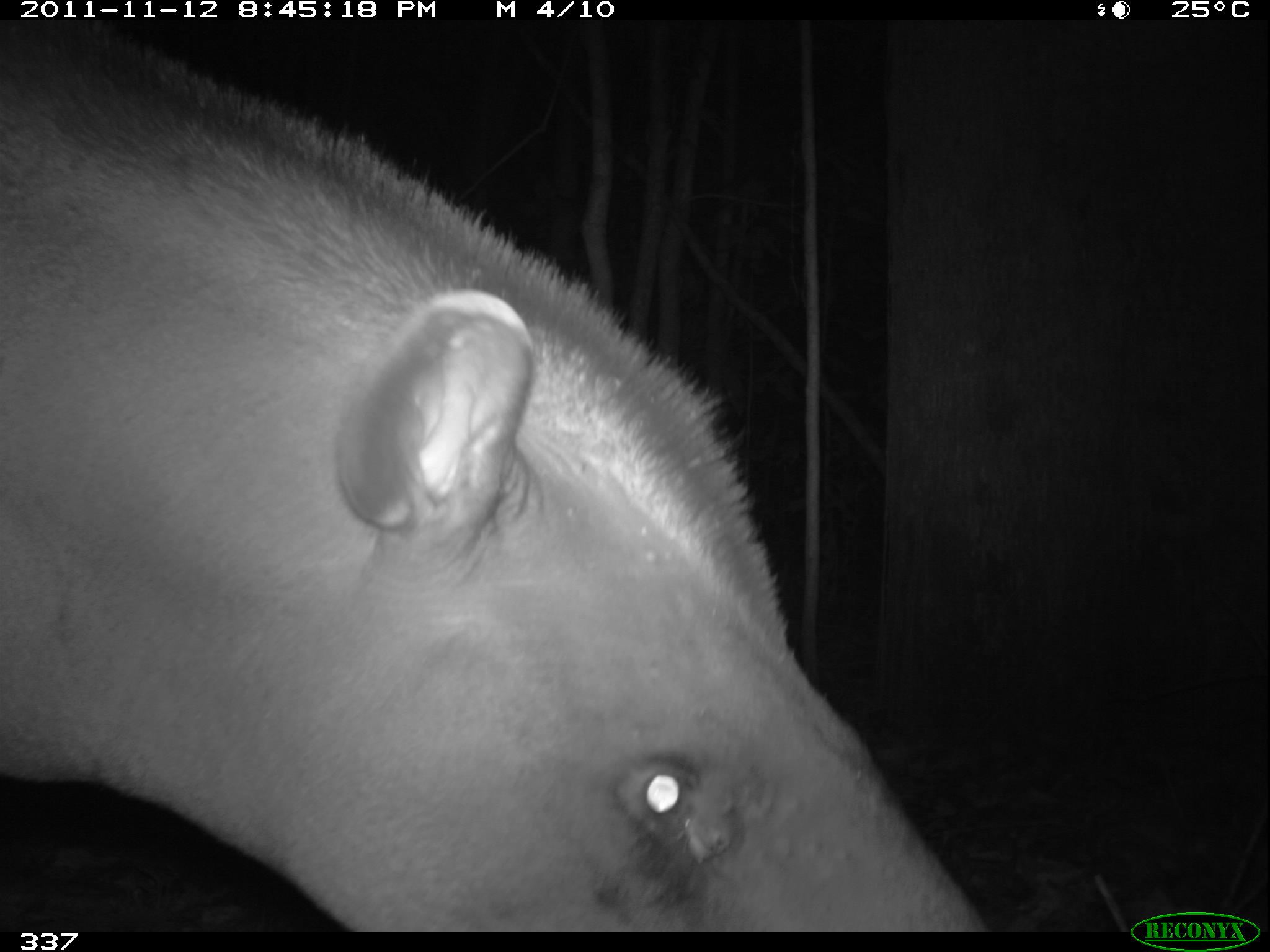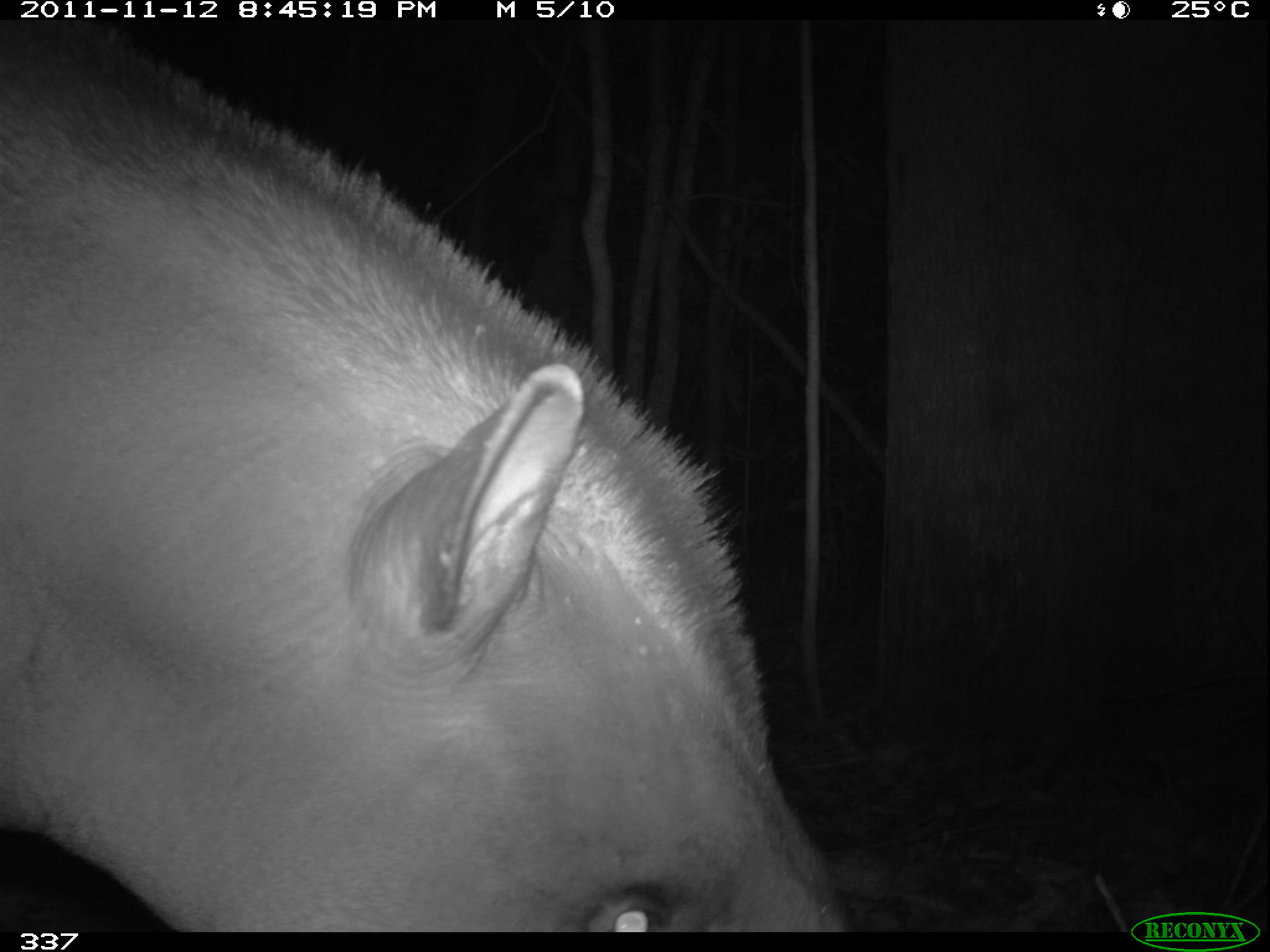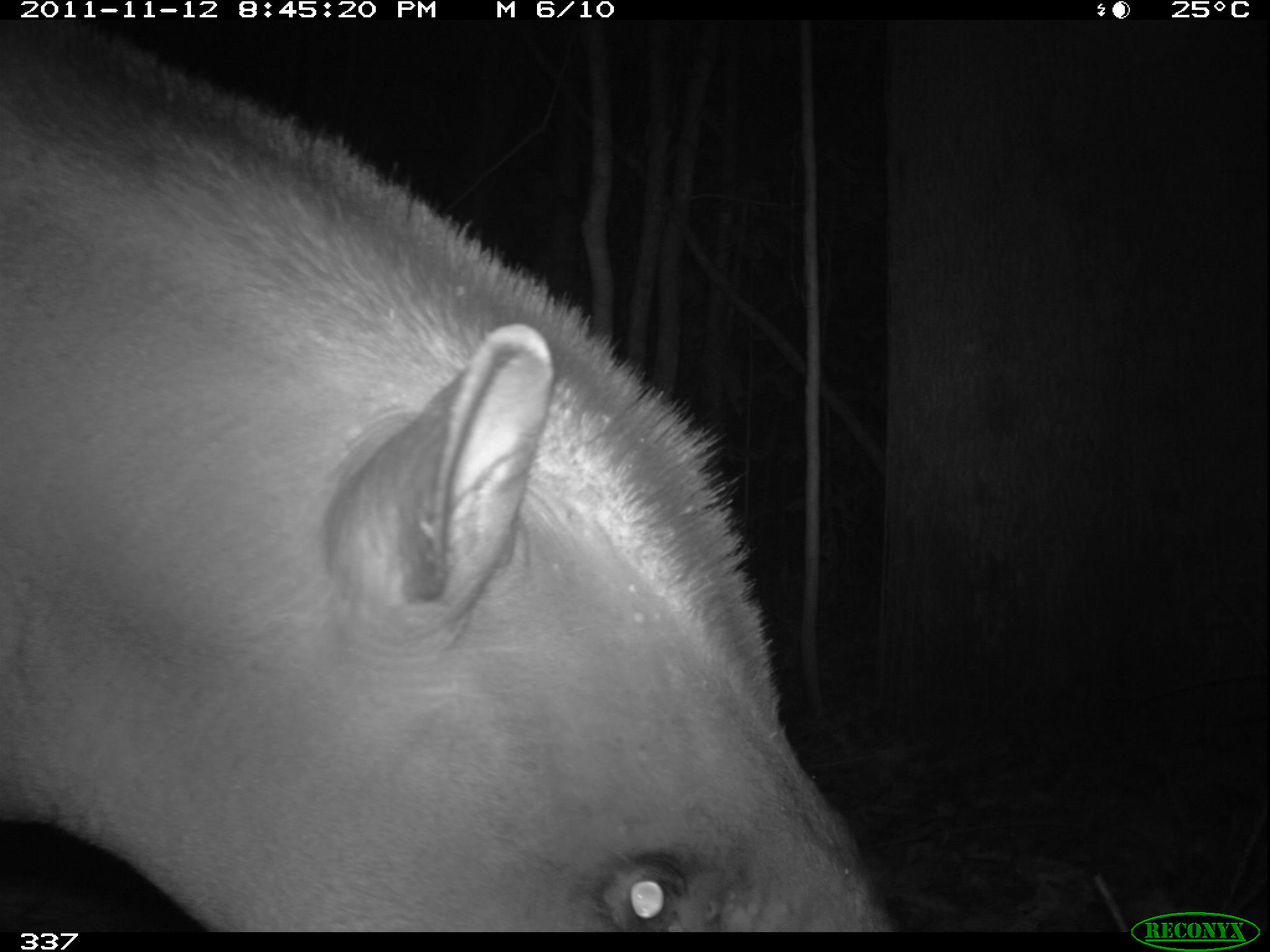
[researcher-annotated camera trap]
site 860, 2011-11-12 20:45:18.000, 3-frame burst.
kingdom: Animalia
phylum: Chordata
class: Mammalia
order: Perissodactyla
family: Tapiridae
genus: Tapirus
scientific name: Tapirus terrestris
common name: south american tapir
Tapirus terrestris (south american tapir).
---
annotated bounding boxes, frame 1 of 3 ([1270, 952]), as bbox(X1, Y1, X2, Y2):
tapirus terrestris: bbox(2, 20, 989, 930)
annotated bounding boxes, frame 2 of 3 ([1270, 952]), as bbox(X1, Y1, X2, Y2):
tapirus terrestris: bbox(2, 18, 868, 932)